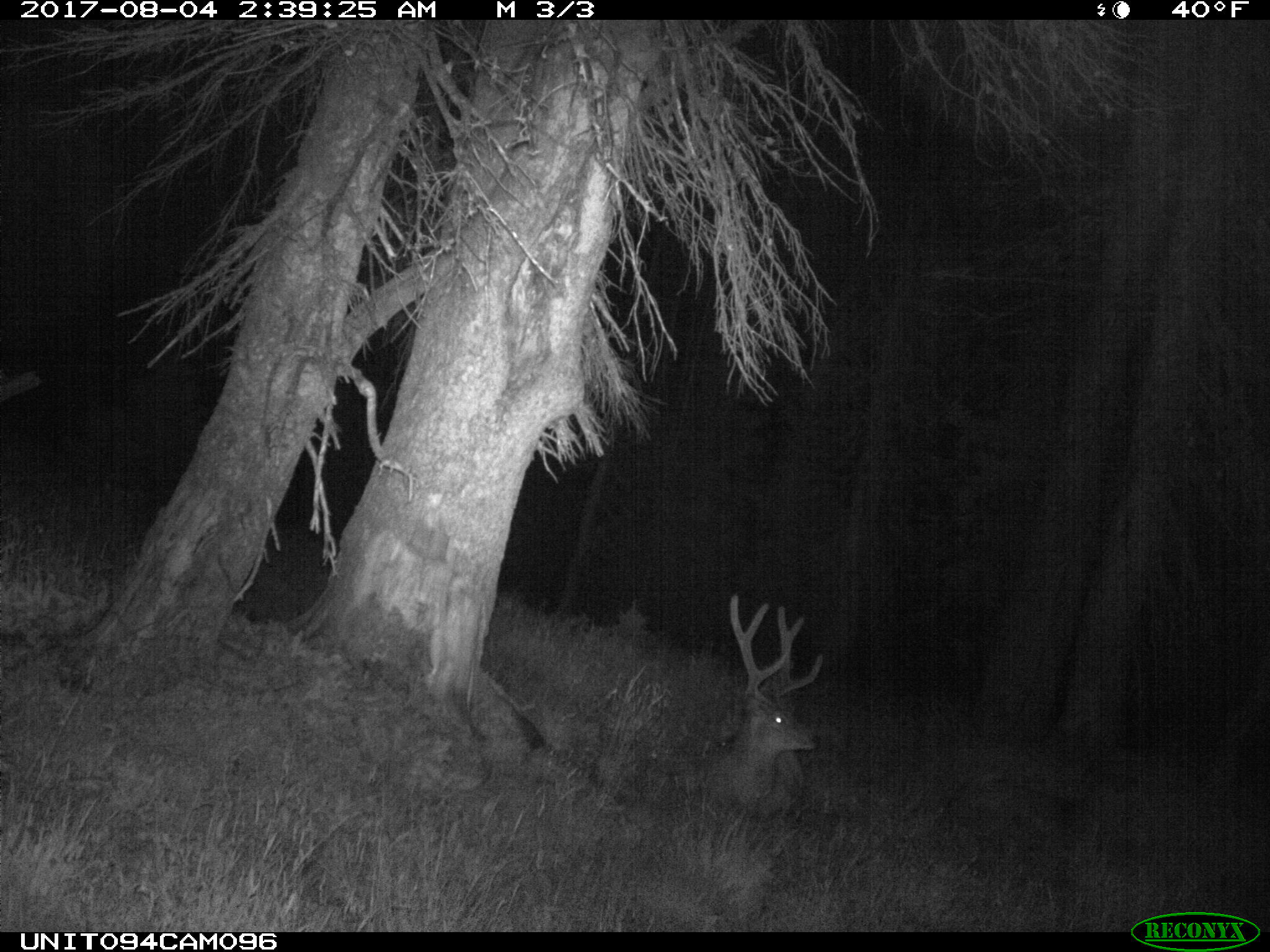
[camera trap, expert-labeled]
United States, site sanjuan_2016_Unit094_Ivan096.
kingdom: Animalia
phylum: Chordata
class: Mammalia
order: Artiodactyla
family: Cervidae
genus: Odocoileus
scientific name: Odocoileus hemionus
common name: mule deer